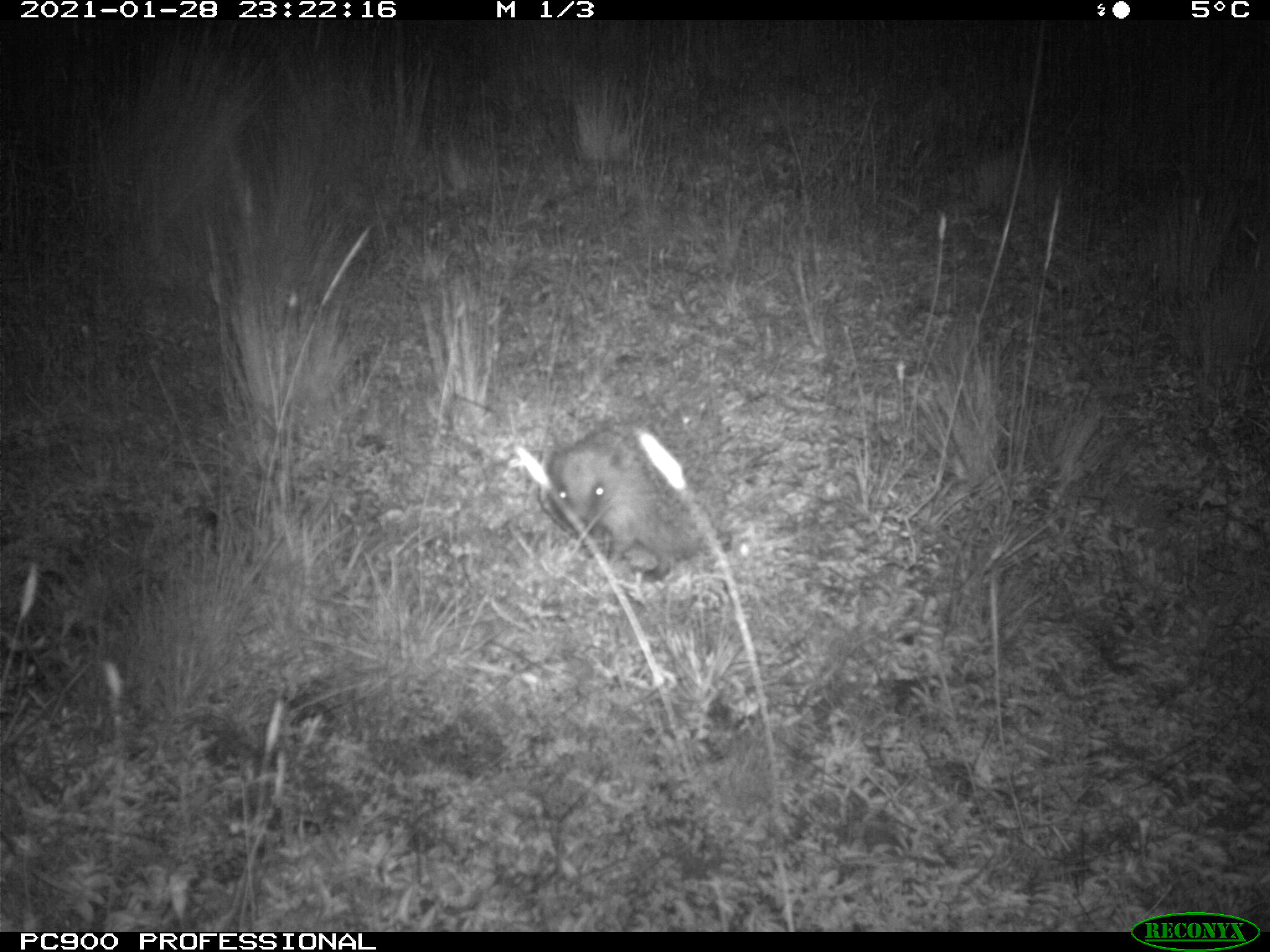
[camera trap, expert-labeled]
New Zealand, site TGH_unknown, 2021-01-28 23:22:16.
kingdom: Animalia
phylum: Chordata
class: Mammalia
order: Eulipotyphla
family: Erinaceidae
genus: Erinaceus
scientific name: Erinaceus europaeus europaeus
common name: european hedgehog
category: hedgehog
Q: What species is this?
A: Hedgehog (european hedgehog) (Erinaceus europaeus europaeus).